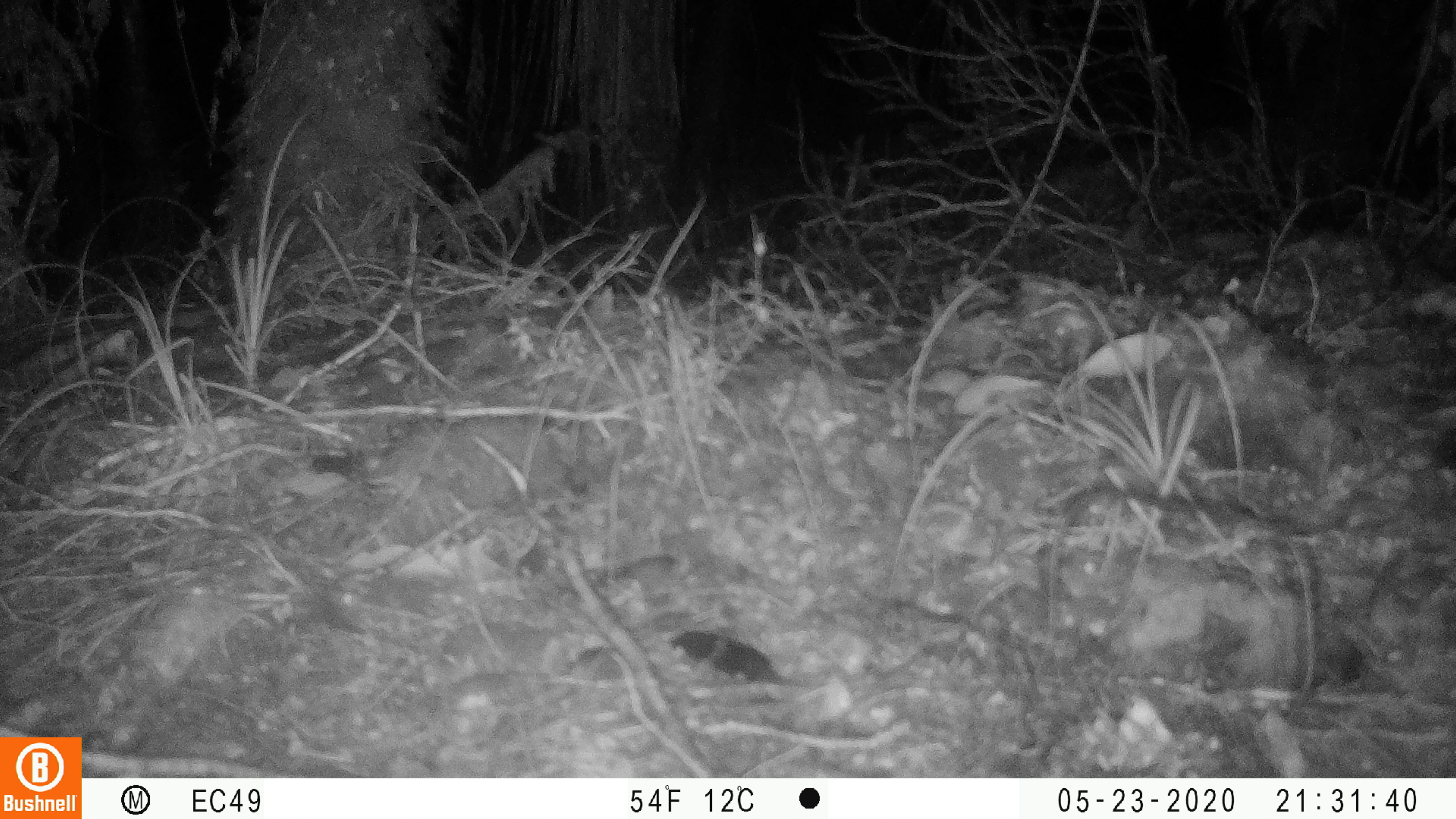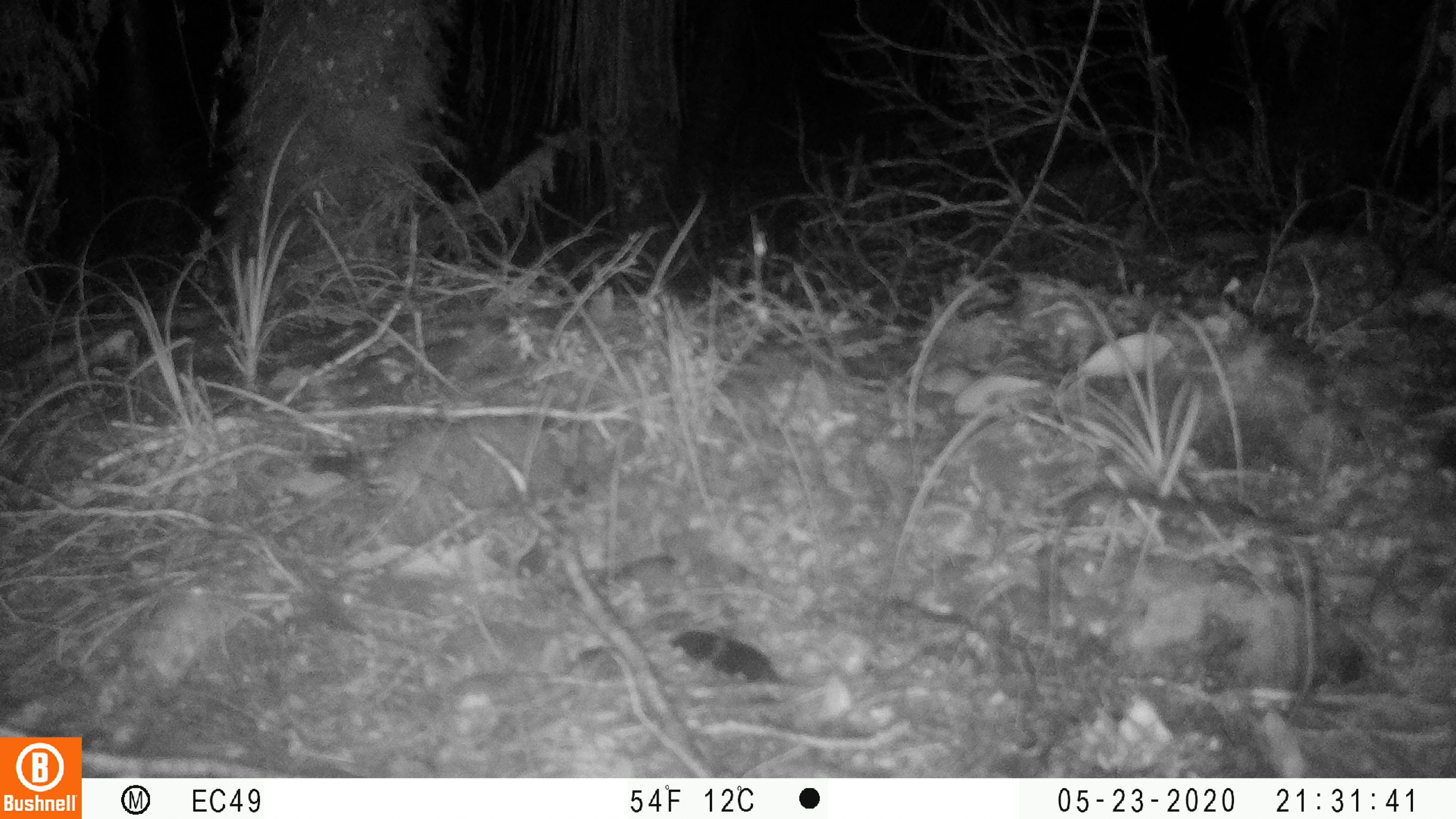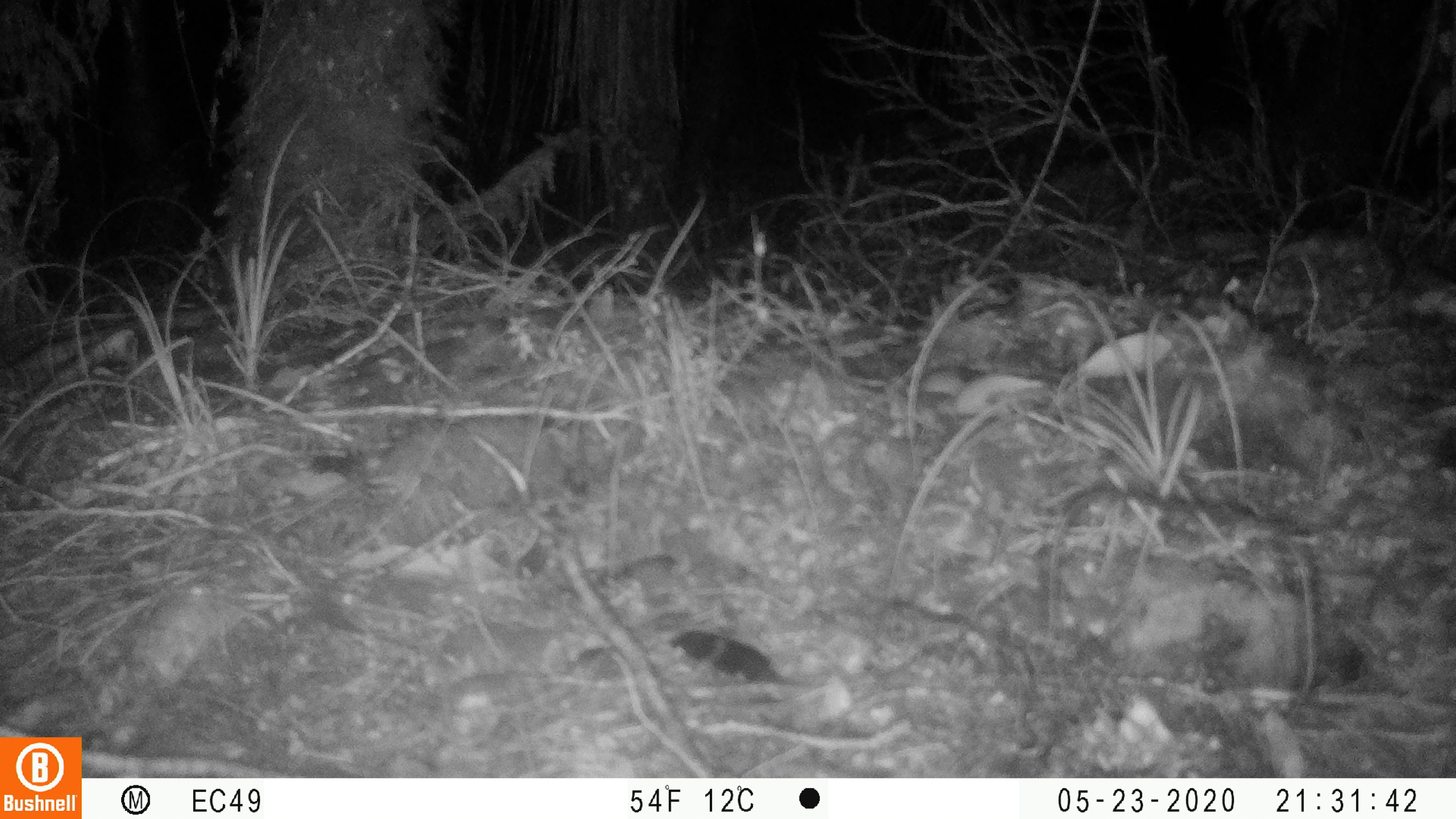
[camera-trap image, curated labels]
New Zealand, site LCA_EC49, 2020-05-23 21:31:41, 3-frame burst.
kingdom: Animalia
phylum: Chordata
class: Mammalia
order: Rodentia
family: Muridae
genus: Mus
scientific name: Mus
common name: mouse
Mouse (Mus).